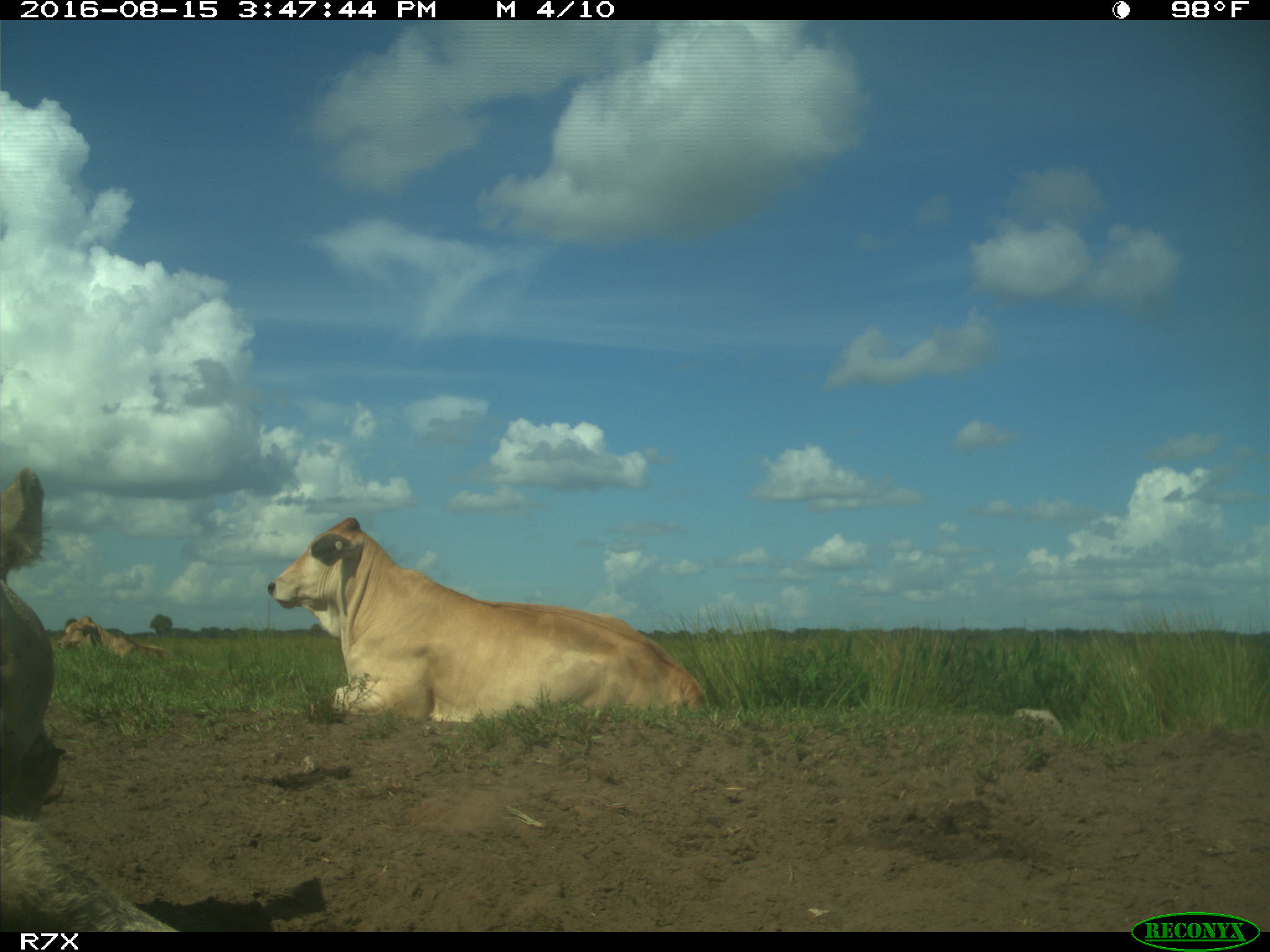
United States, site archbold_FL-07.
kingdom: Animalia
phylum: Chordata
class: Mammalia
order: Artiodactyla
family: Bovidae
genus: Bos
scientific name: Bos taurus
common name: domestic cow